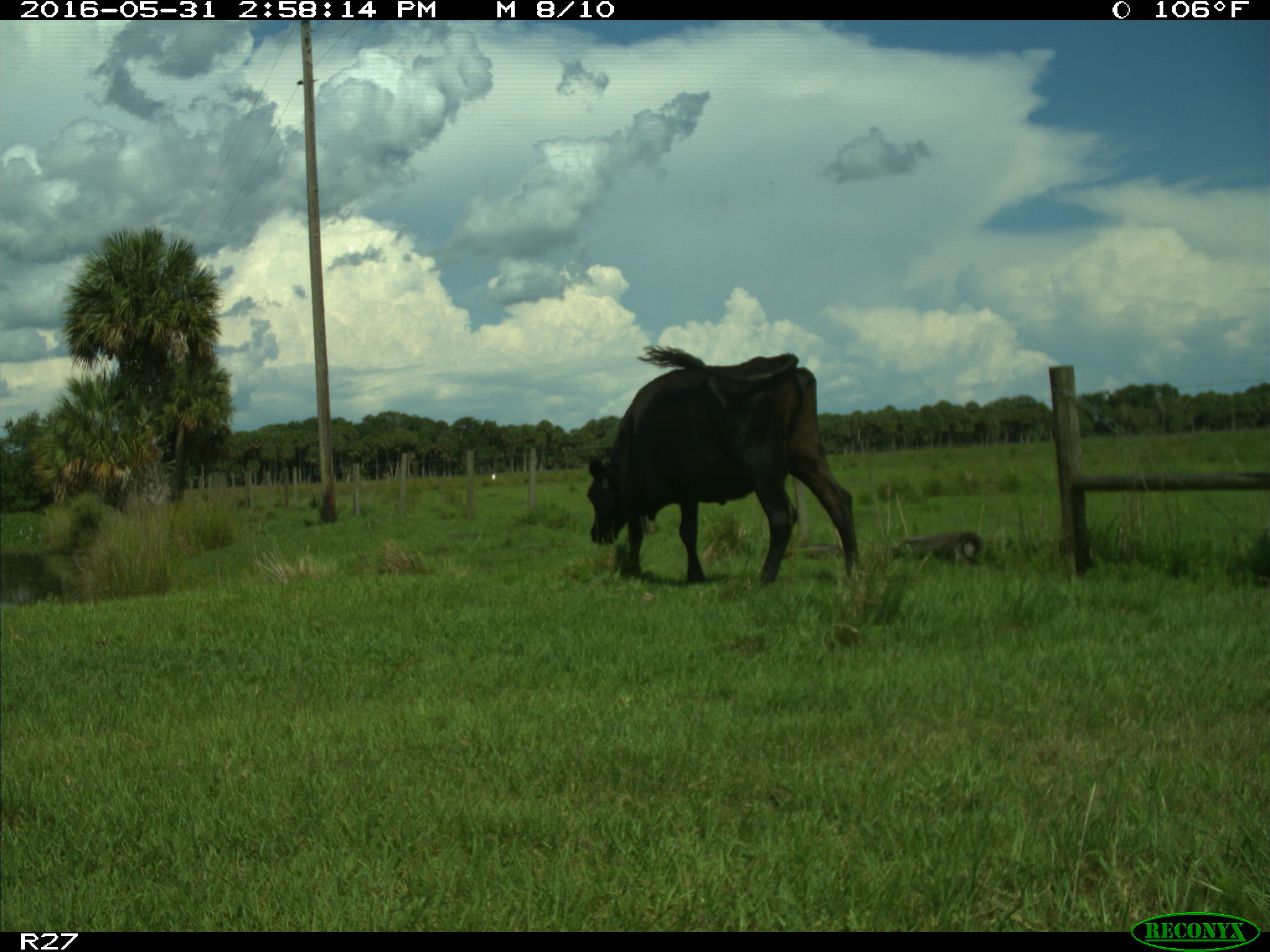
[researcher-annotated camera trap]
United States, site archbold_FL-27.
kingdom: Animalia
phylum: Chordata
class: Mammalia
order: Artiodactyla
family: Bovidae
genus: Bos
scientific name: Bos taurus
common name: domestic cow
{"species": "Bos taurus (domestic cow)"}